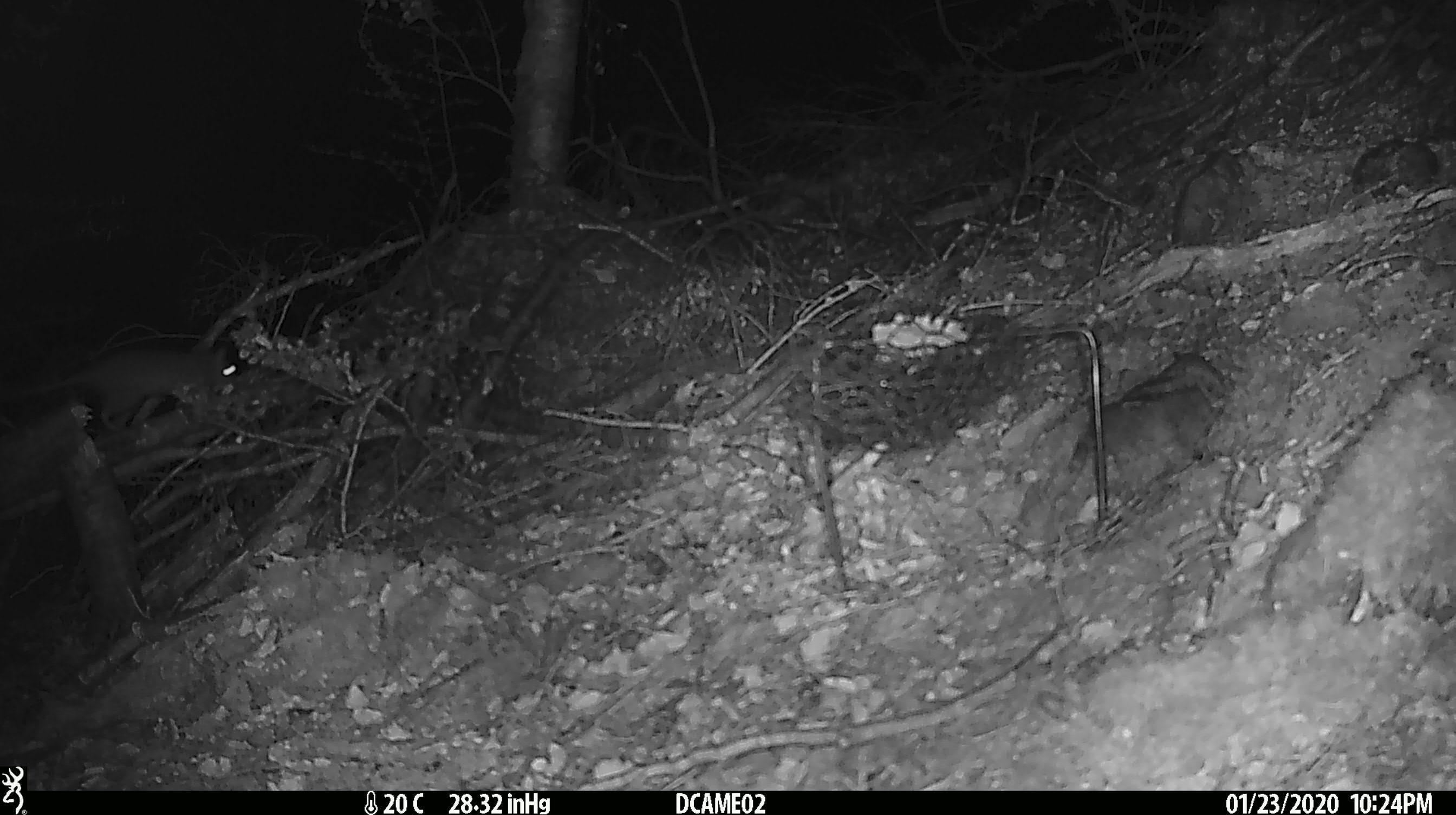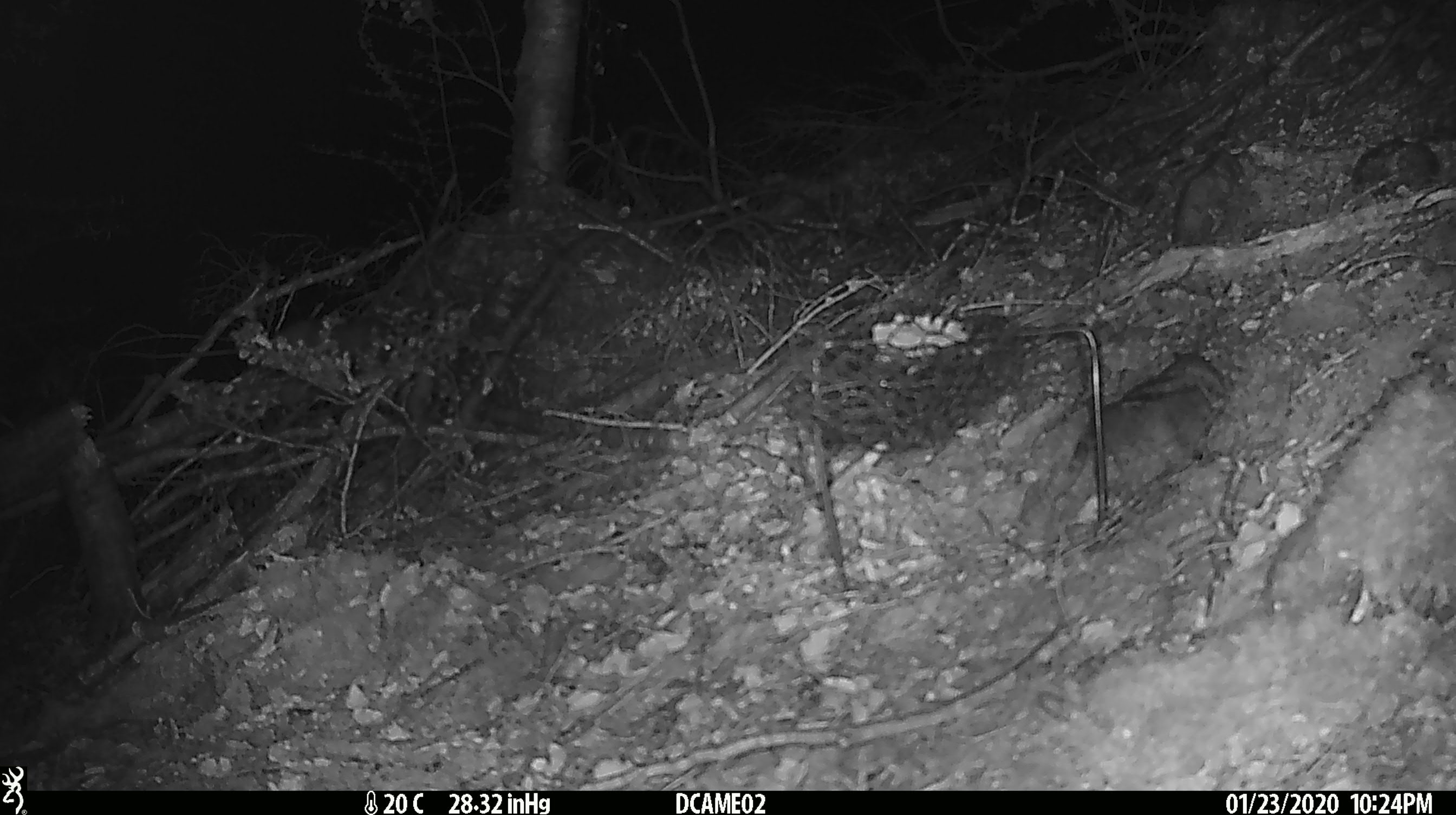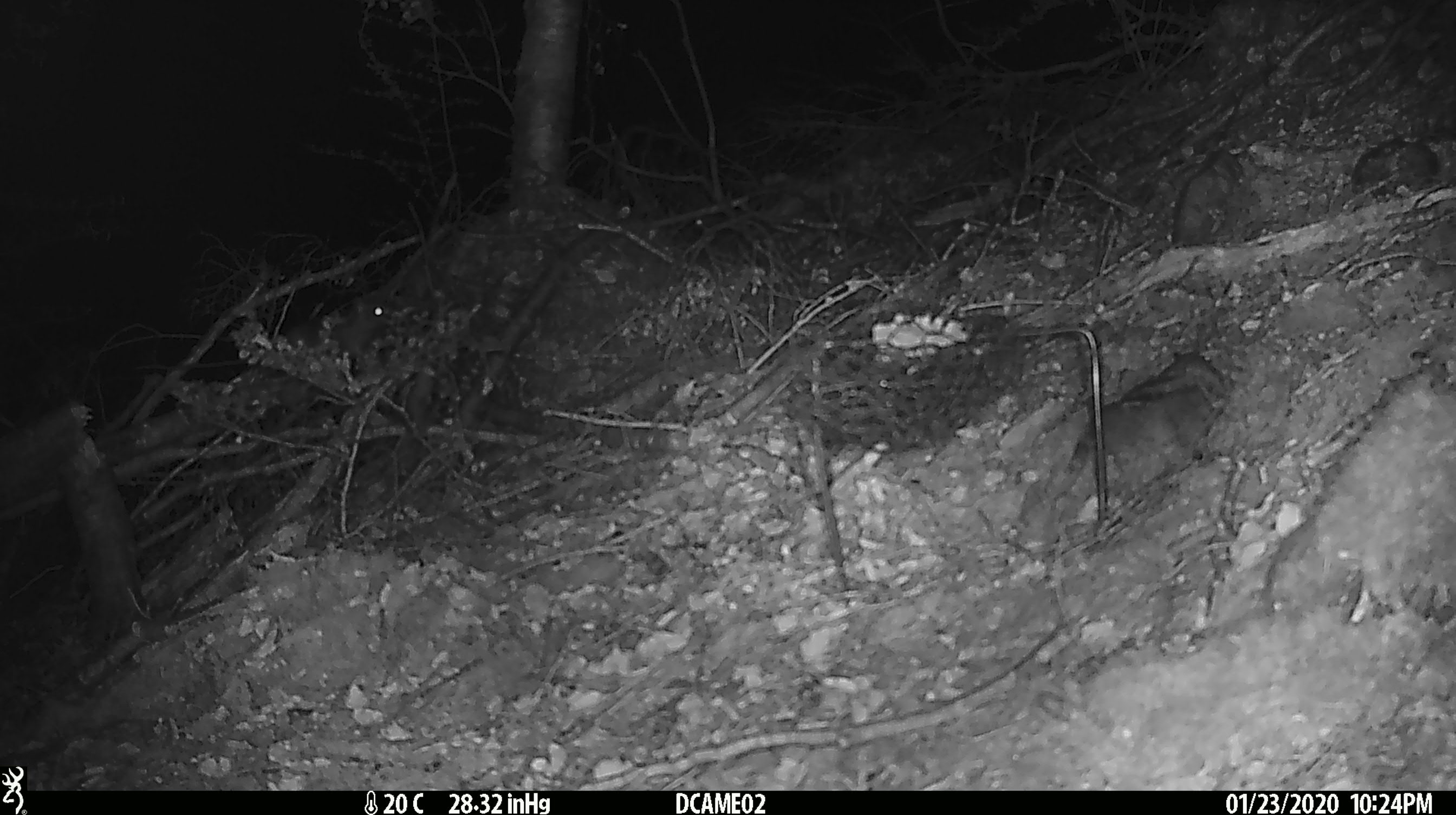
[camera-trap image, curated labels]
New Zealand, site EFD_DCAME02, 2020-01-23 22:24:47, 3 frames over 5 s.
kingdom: Animalia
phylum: Chordata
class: Mammalia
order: Rodentia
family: Muridae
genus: Rattus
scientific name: Rattus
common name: rat